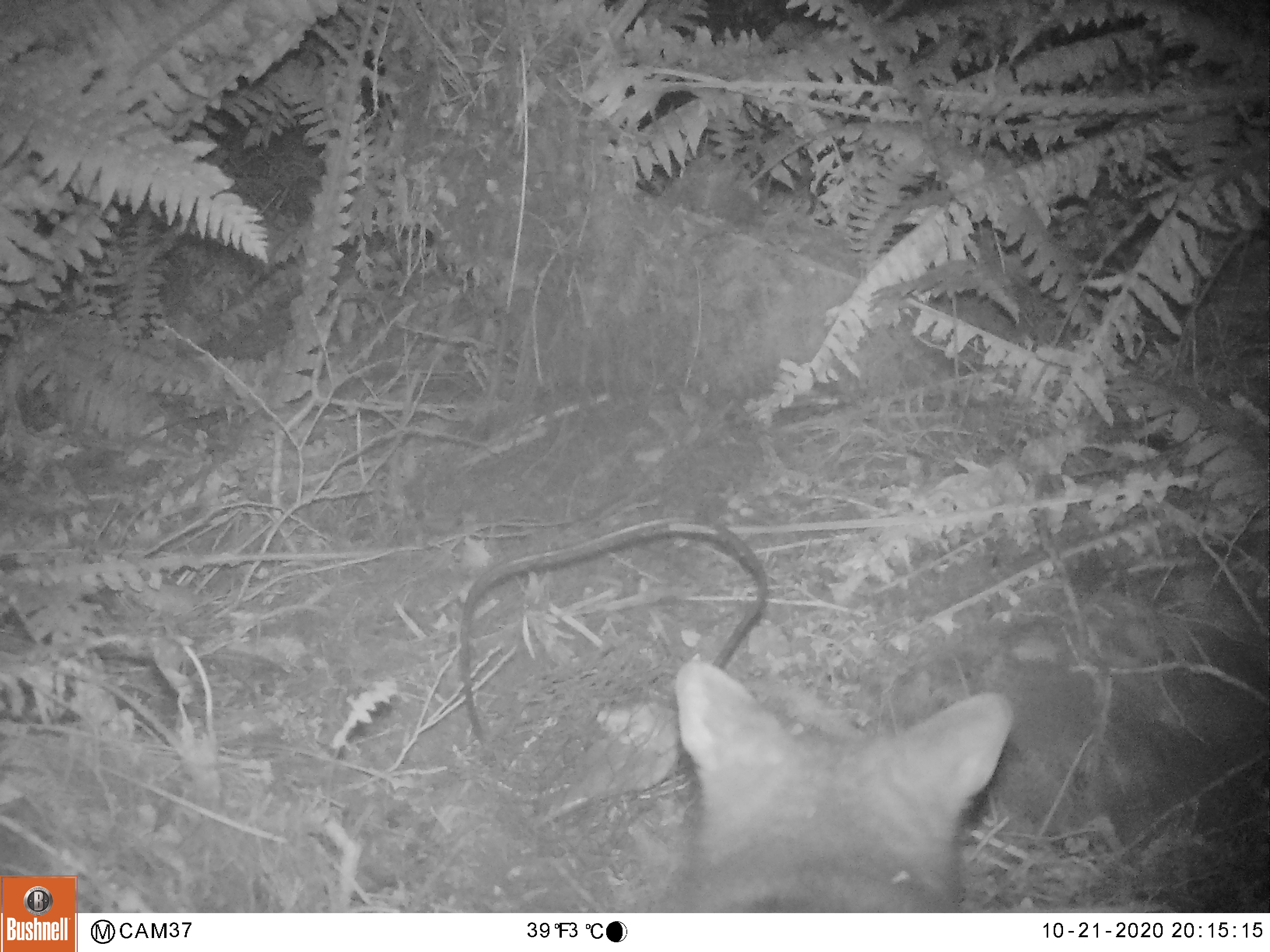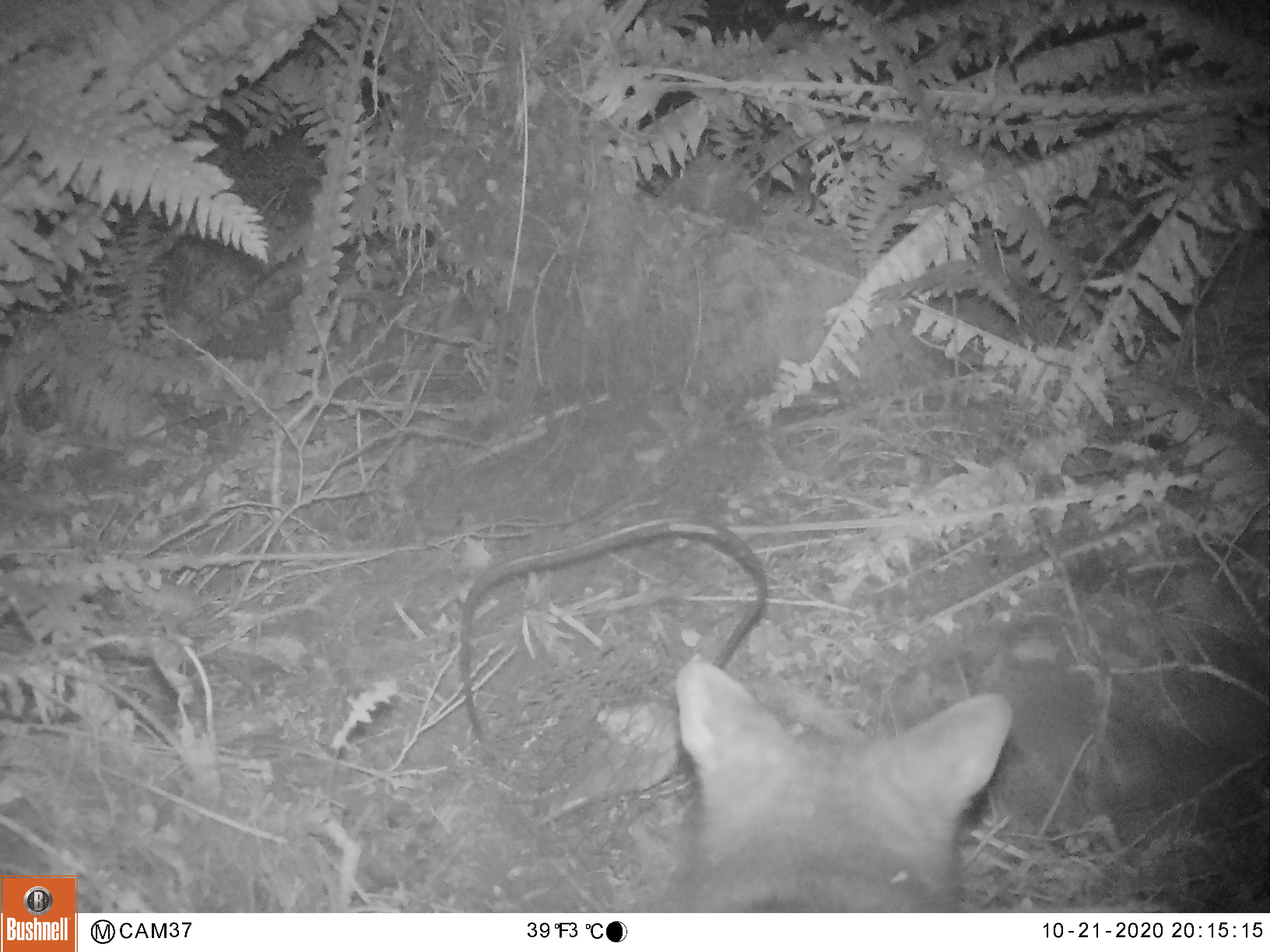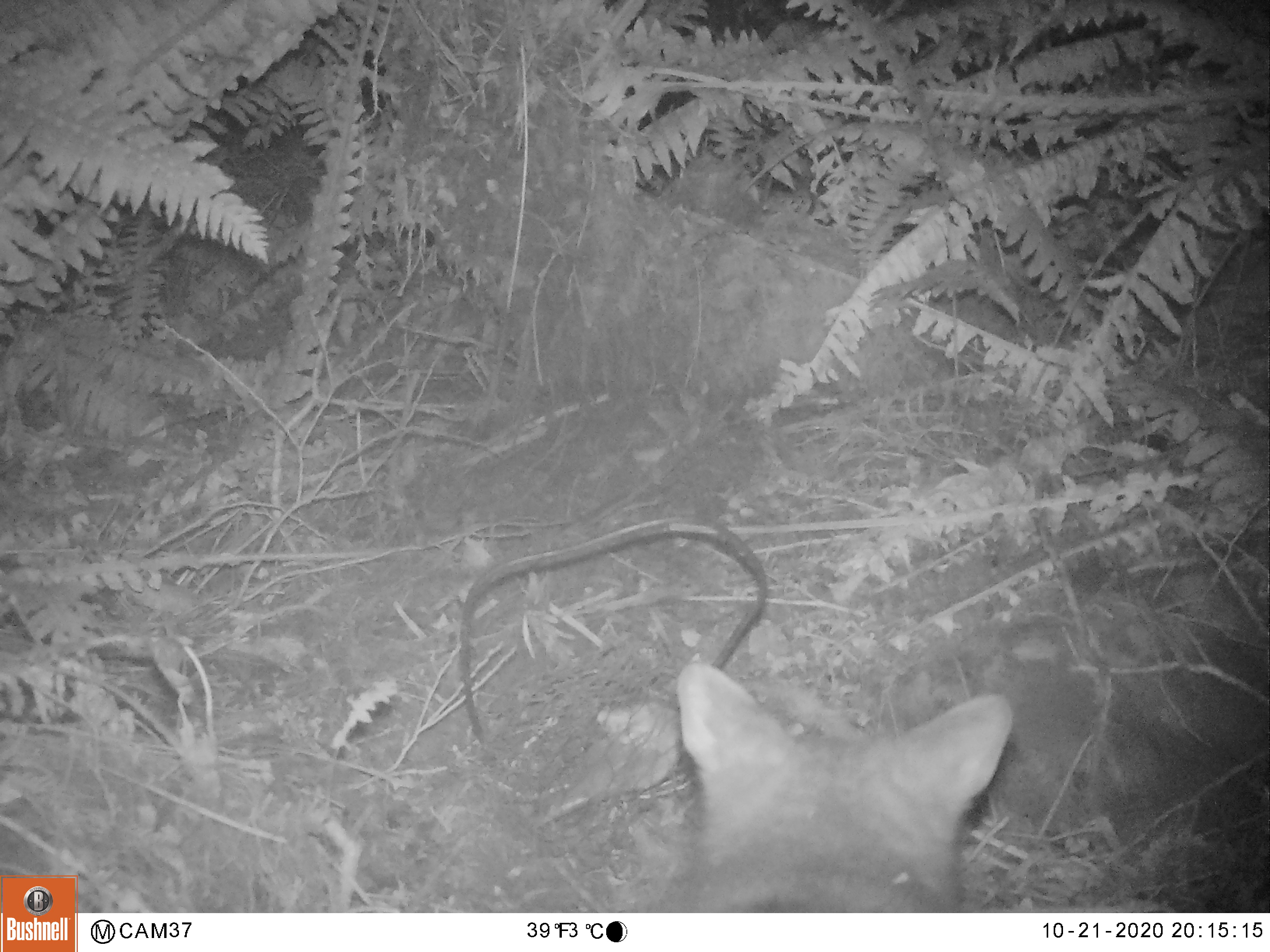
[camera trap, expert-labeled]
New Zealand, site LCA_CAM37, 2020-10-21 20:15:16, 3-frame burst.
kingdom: Animalia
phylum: Chordata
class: Mammalia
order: Diprotodontia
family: Phalangeridae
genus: Trichosurus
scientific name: Trichosurus vulpecula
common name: common brushtail possum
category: possum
Possum (common brushtail possum) (Trichosurus vulpecula).